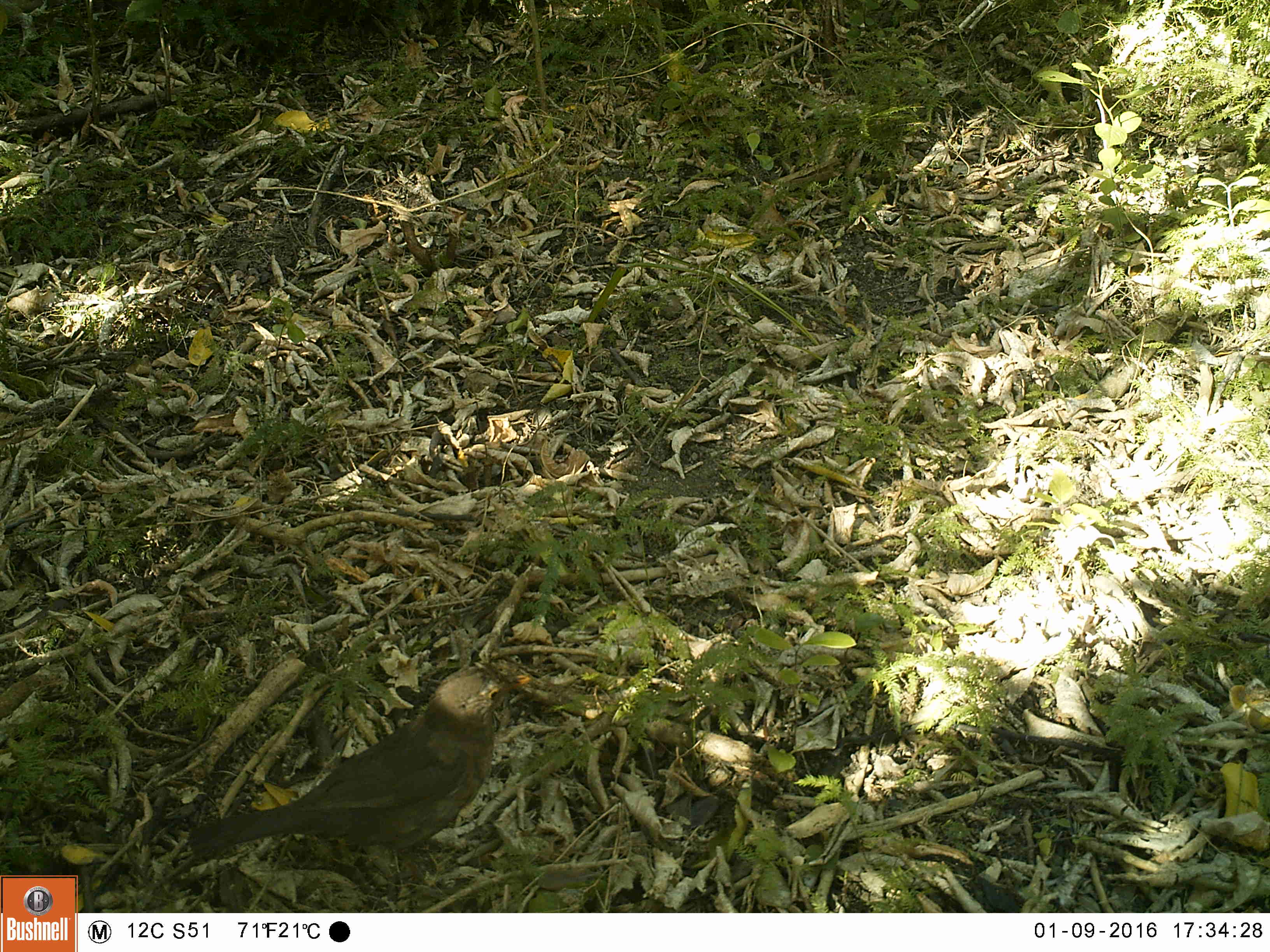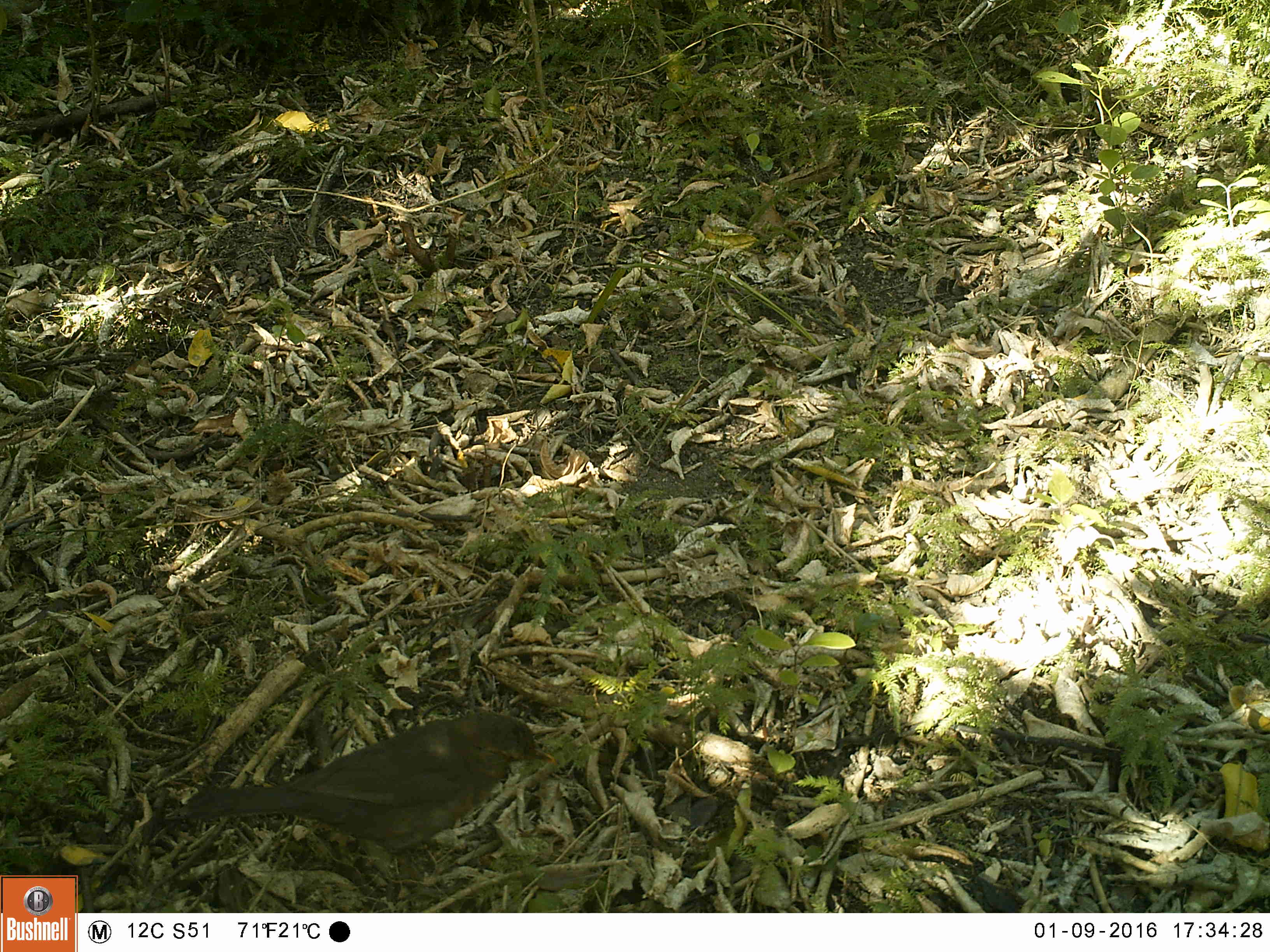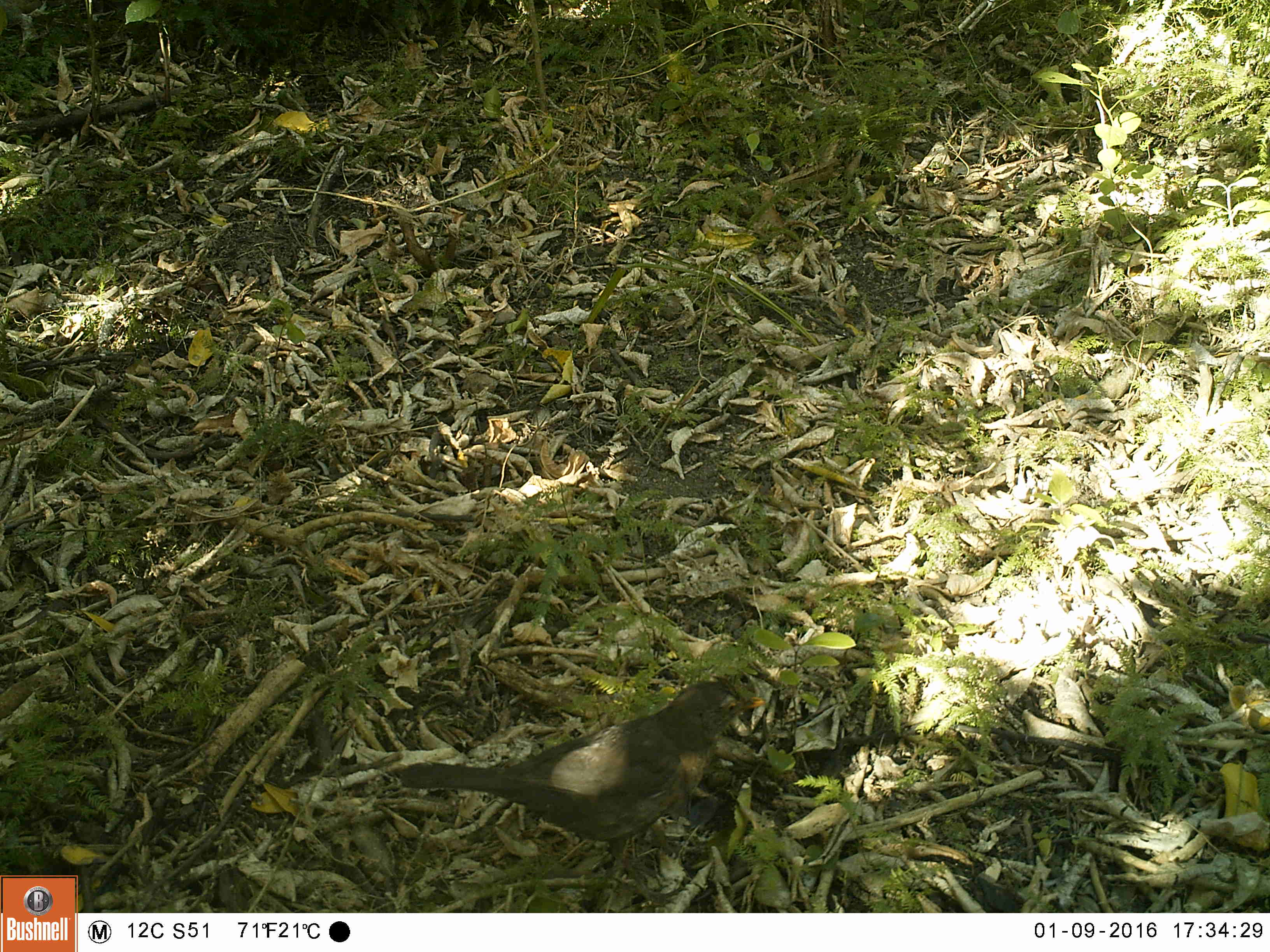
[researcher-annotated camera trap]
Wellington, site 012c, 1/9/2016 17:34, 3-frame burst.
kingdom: Animalia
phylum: Chordata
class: Aves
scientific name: Aves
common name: bird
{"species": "bird (Aves)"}